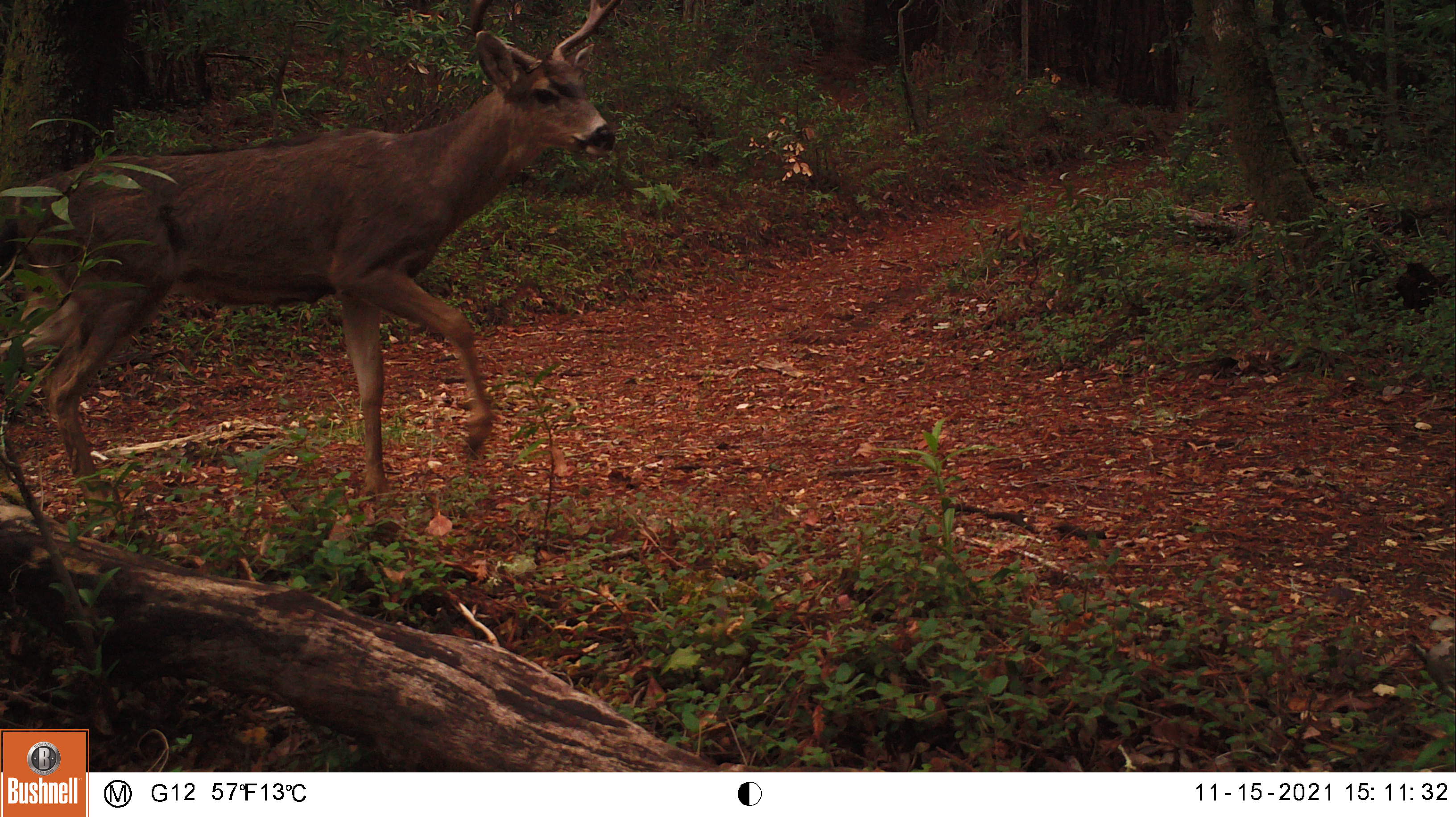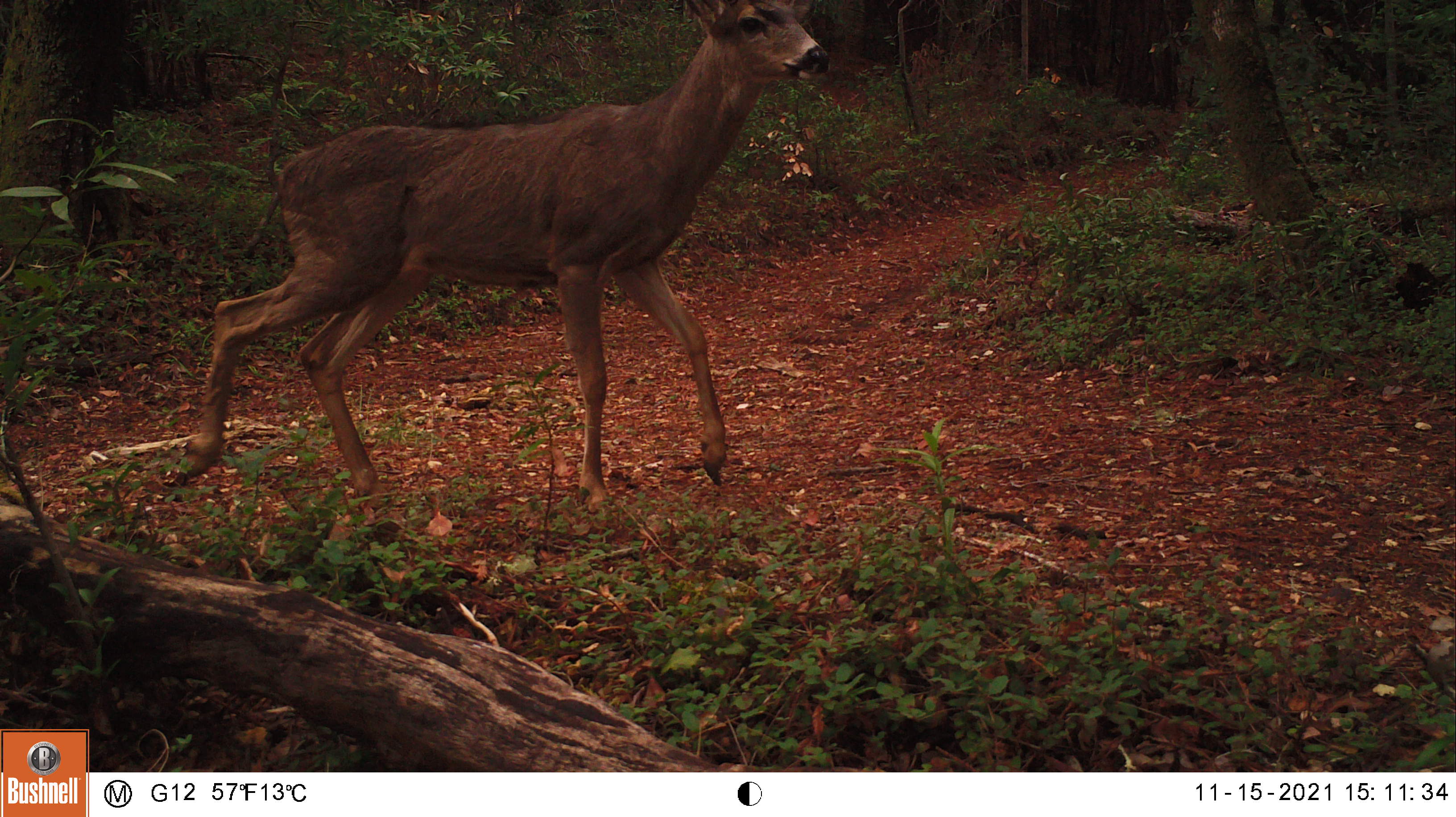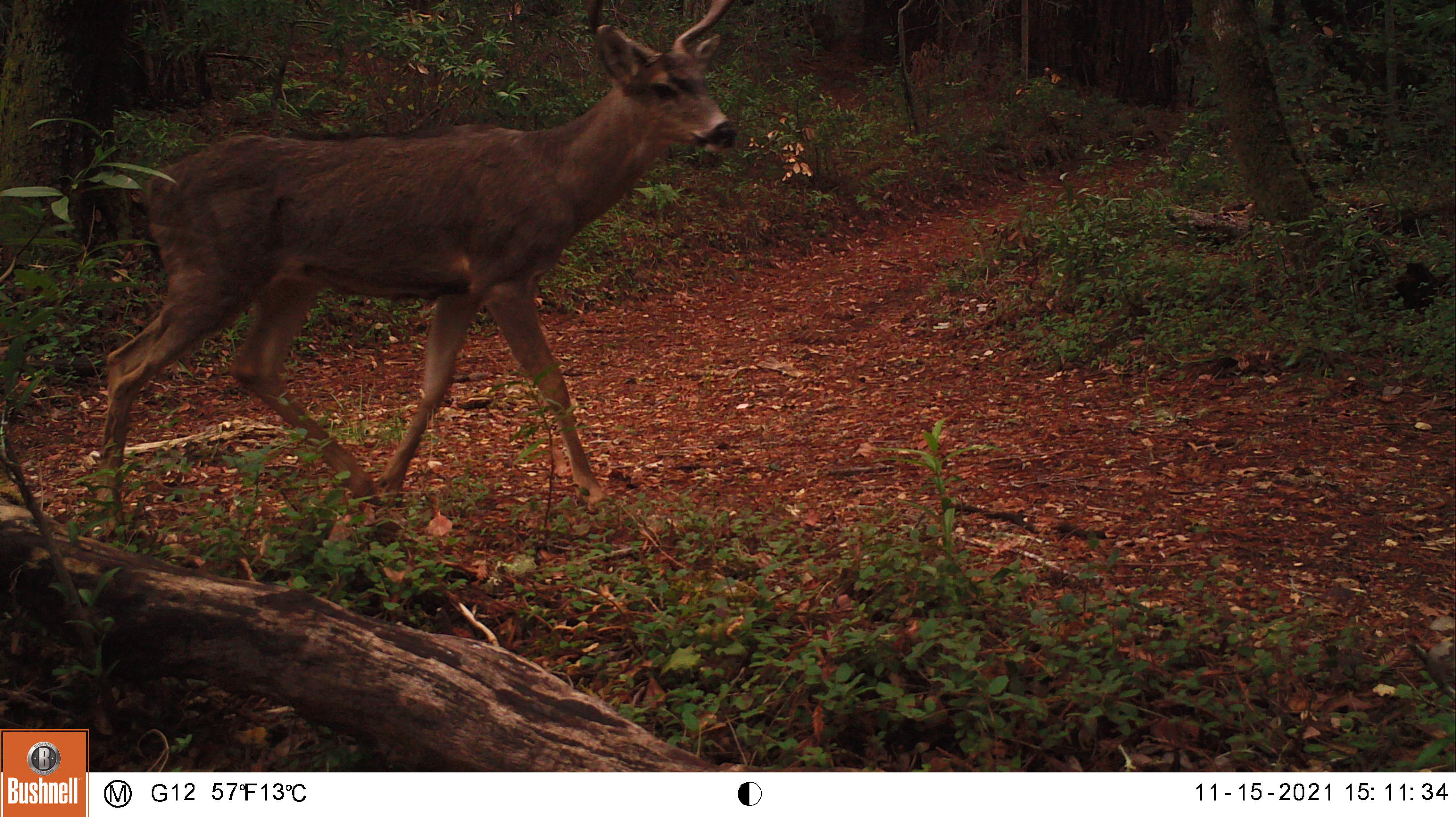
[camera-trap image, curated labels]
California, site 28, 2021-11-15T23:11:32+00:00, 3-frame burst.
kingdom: Animalia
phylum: Chordata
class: Mammalia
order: Artiodactyla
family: Cervidae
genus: Odocoileus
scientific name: Odocoileus hemionus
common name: mule deer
Mule deer (Odocoileus hemionus).